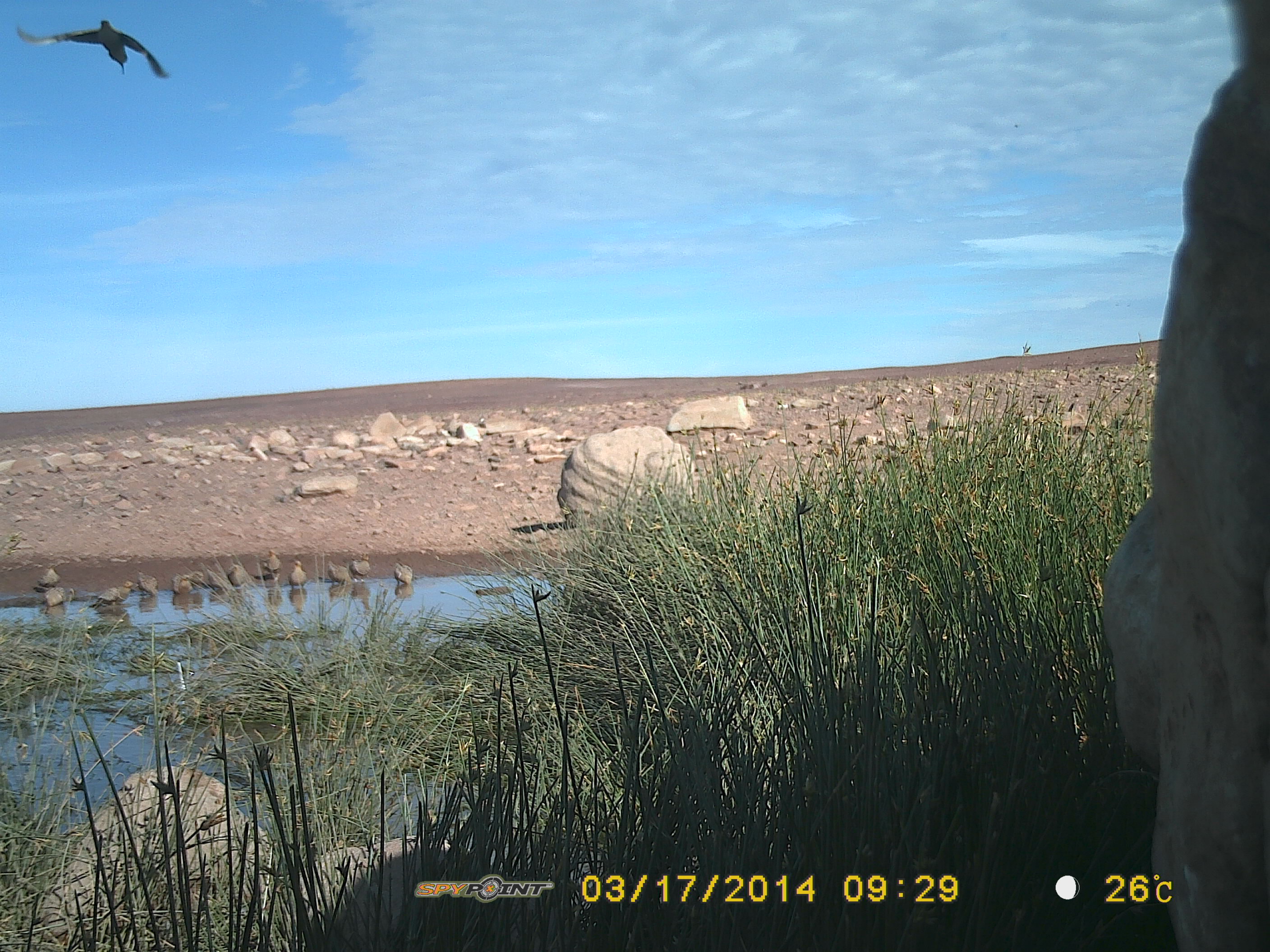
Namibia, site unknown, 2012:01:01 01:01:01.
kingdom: Animalia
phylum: Chordata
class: Aves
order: Pterocliformes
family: Pteroclidae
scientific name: Pteroclidae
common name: sandgrouse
Pteroclidae (sandgrouse).